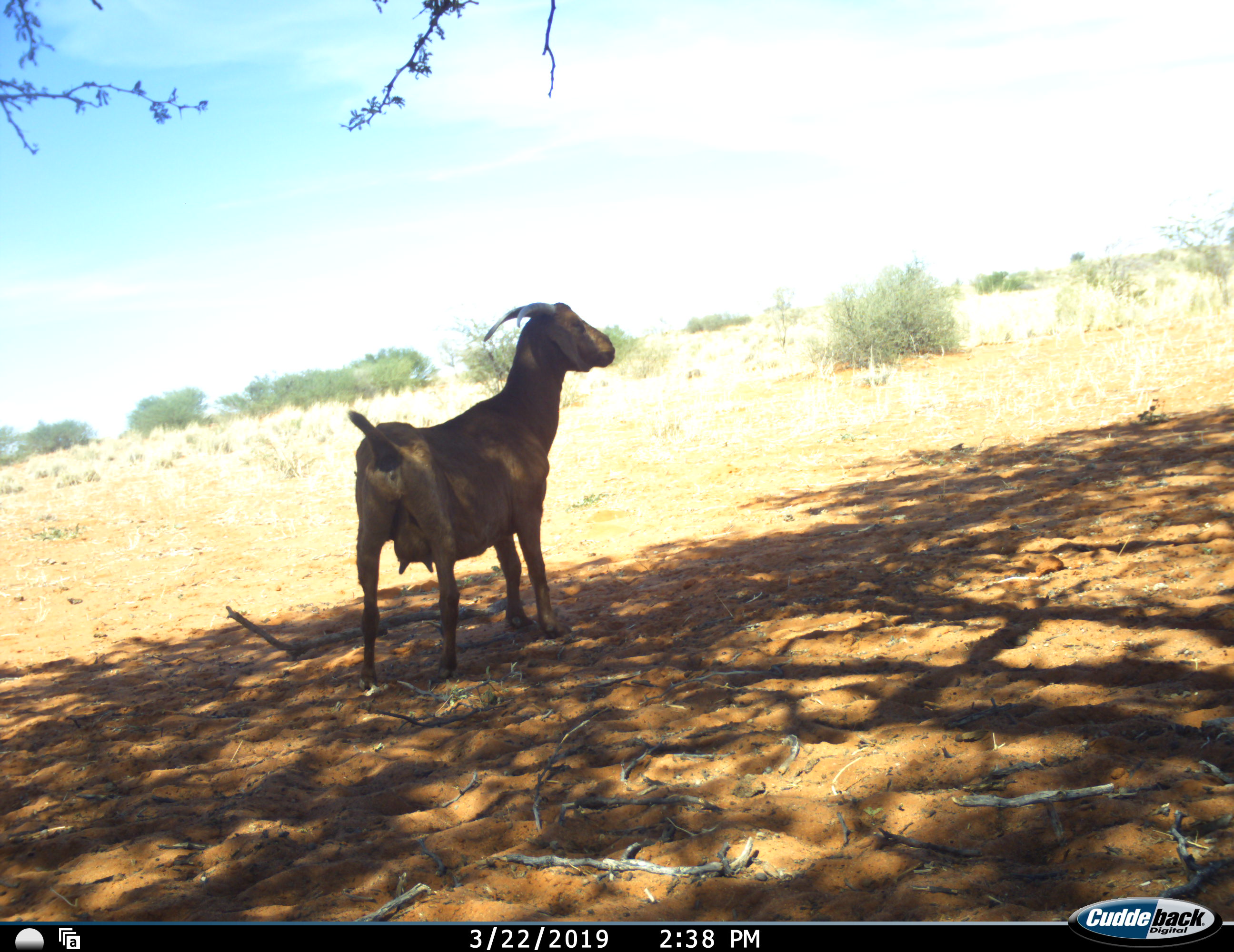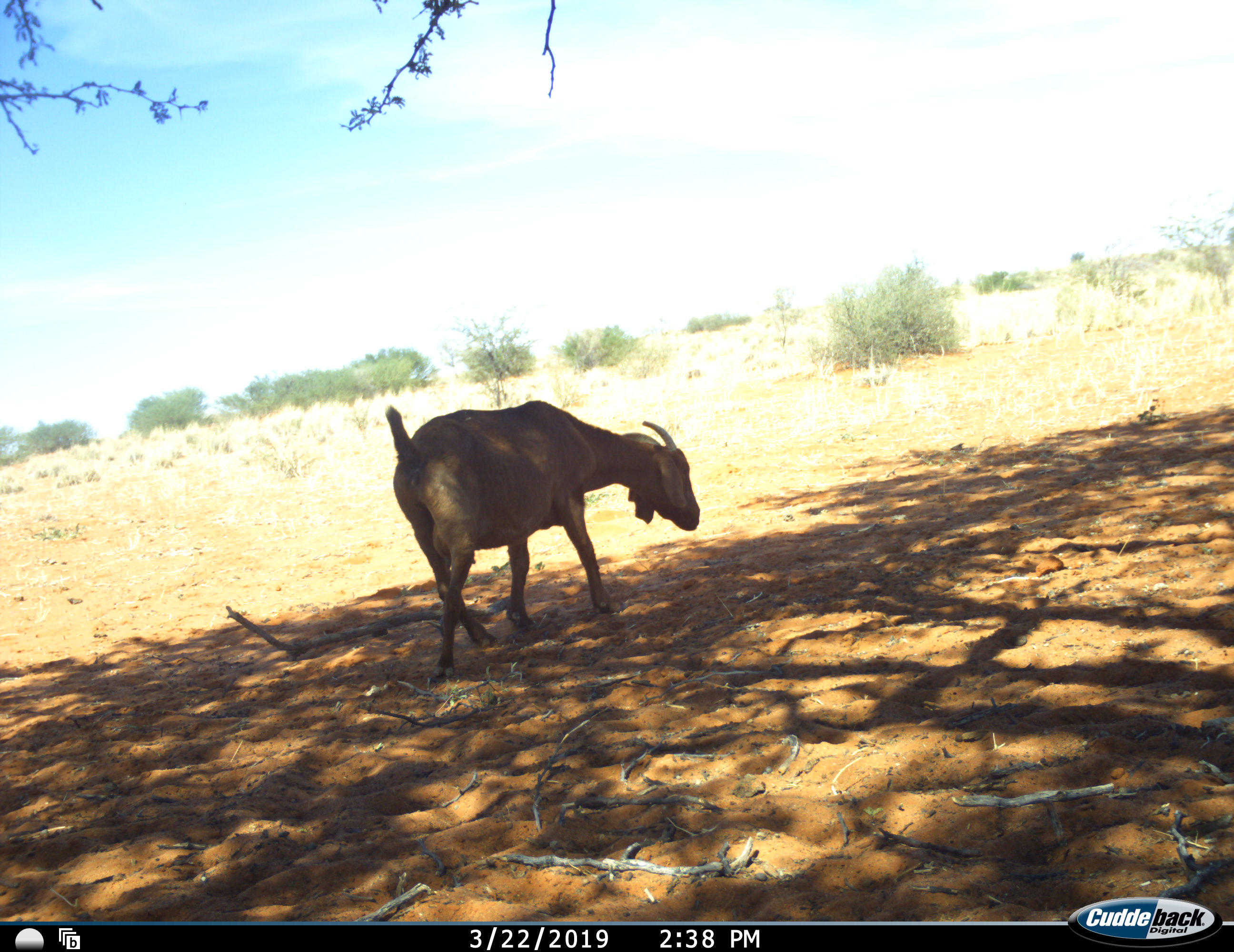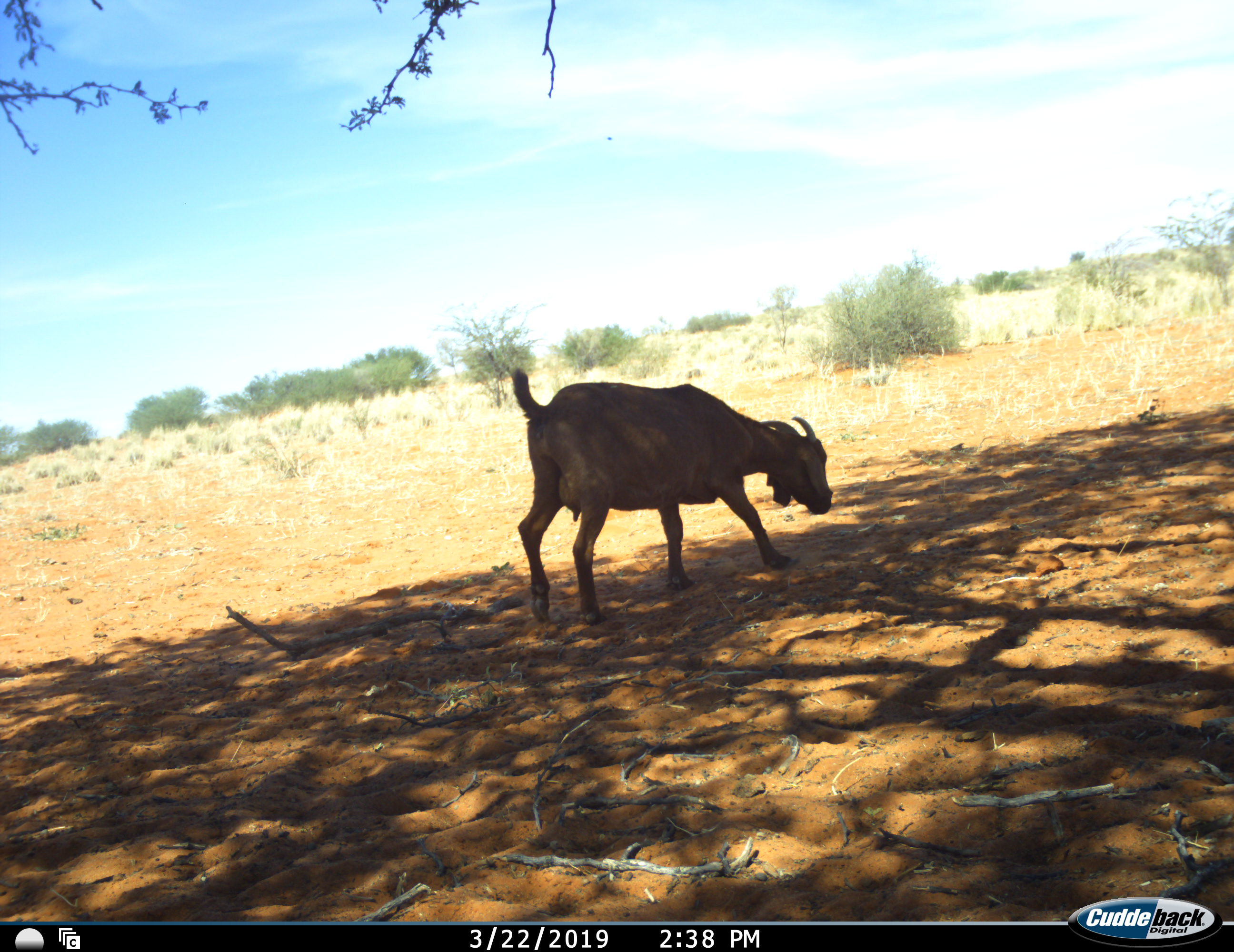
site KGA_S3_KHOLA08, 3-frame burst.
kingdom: Animalia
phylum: Chordata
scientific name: Vertebrata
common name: domestic animal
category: domesticanimal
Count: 1.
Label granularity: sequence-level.